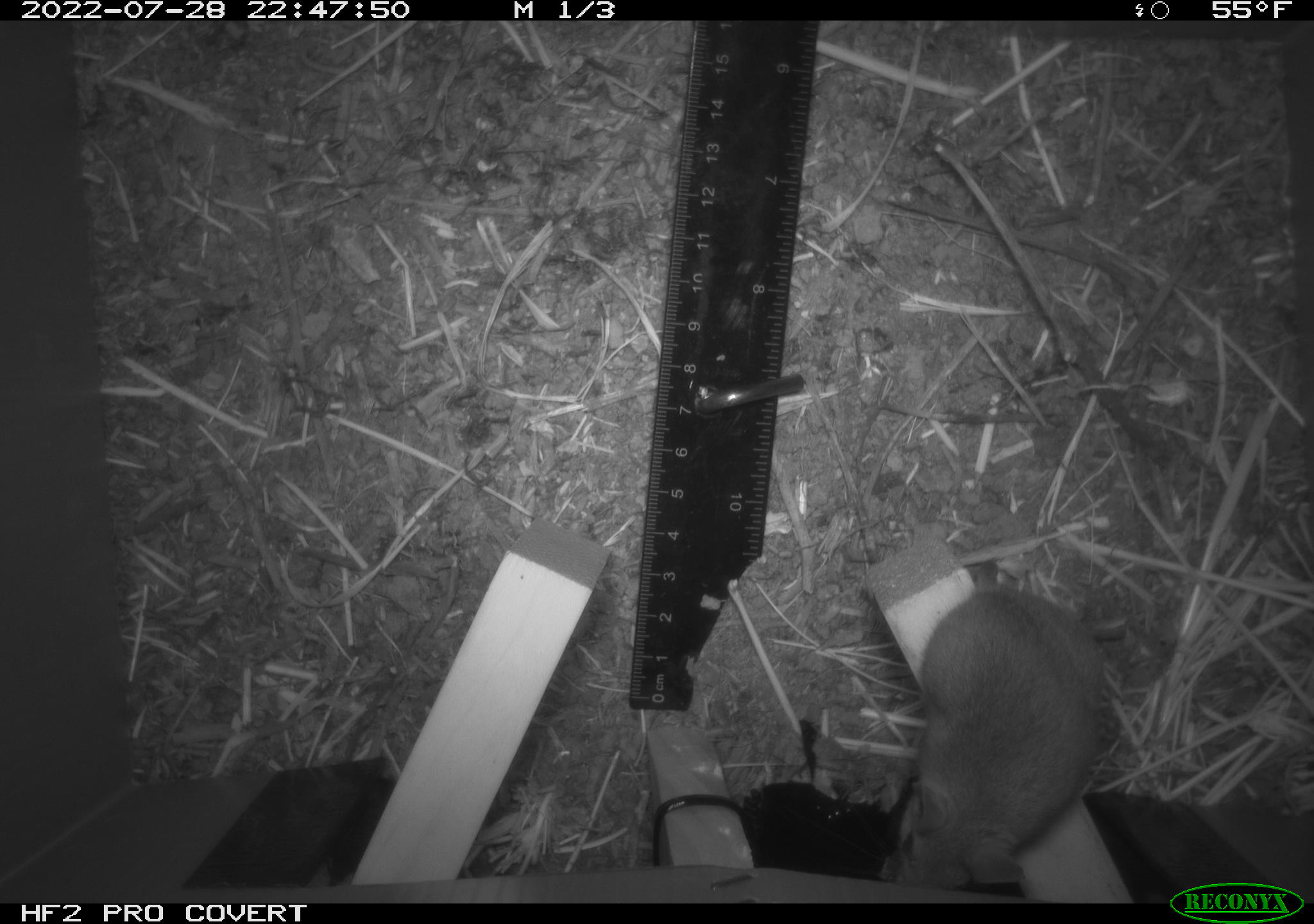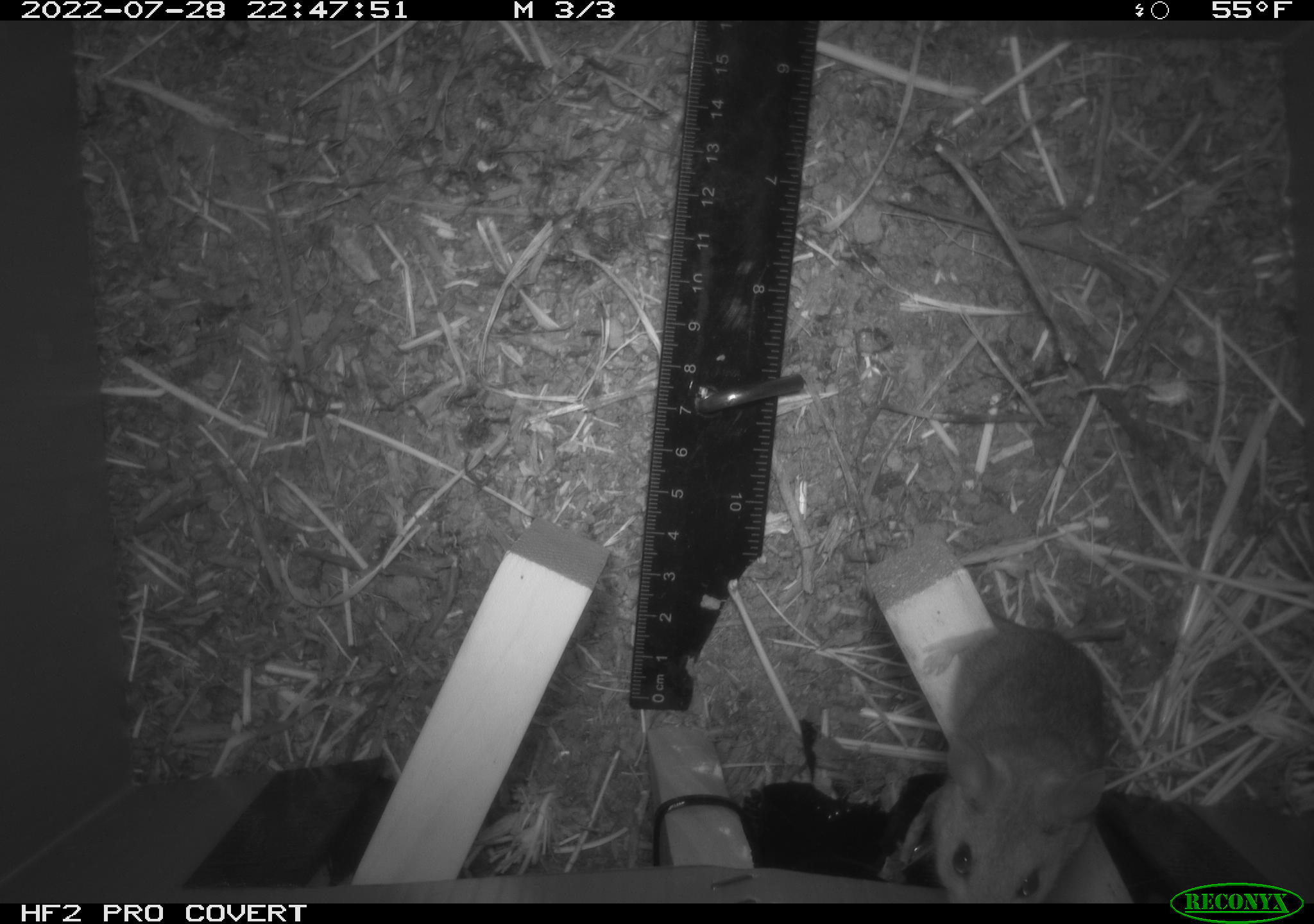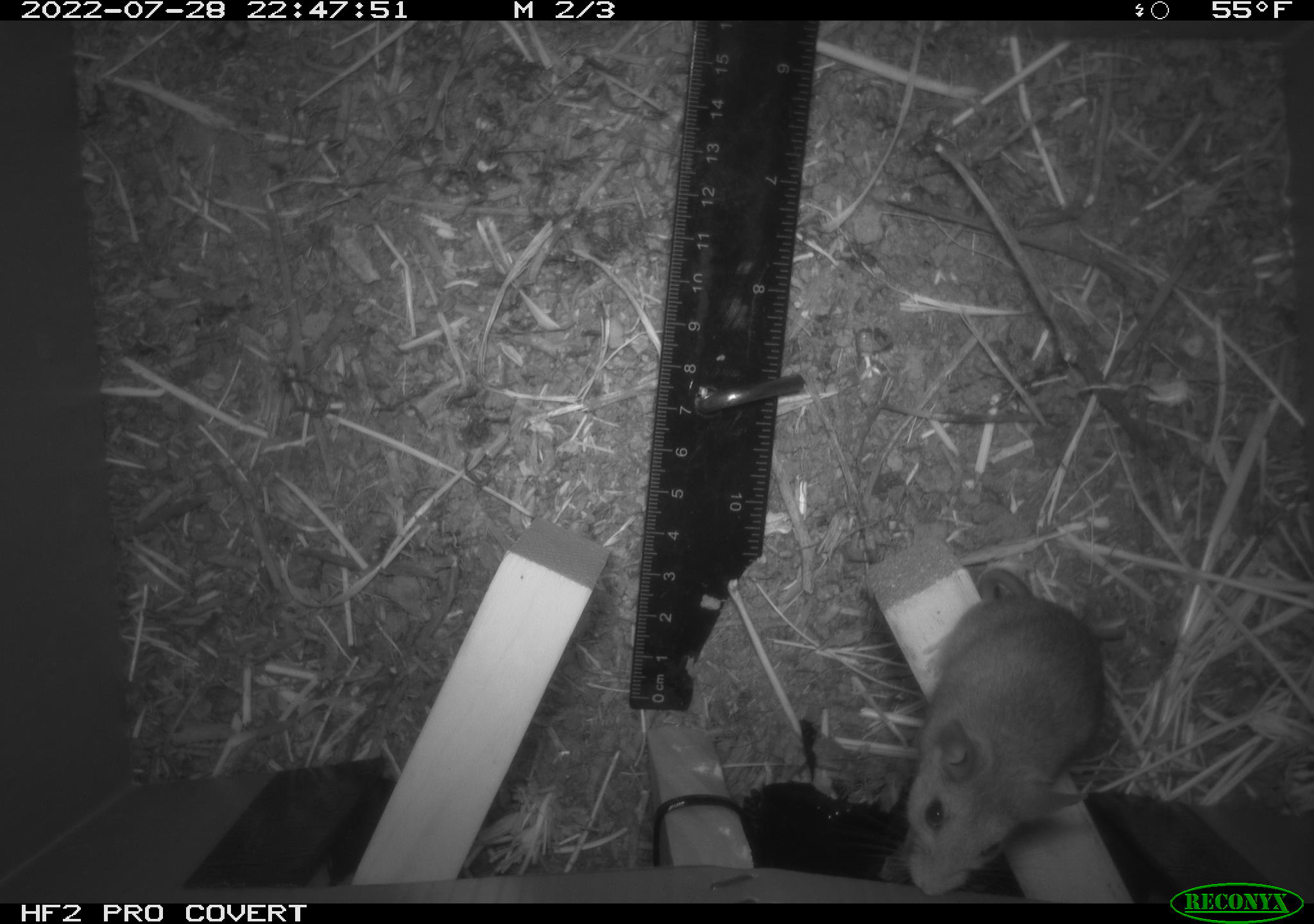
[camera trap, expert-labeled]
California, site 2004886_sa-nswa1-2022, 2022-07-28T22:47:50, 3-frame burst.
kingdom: Animalia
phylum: Chordata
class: Mammalia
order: Rodentia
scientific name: Rodentia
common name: mouse species